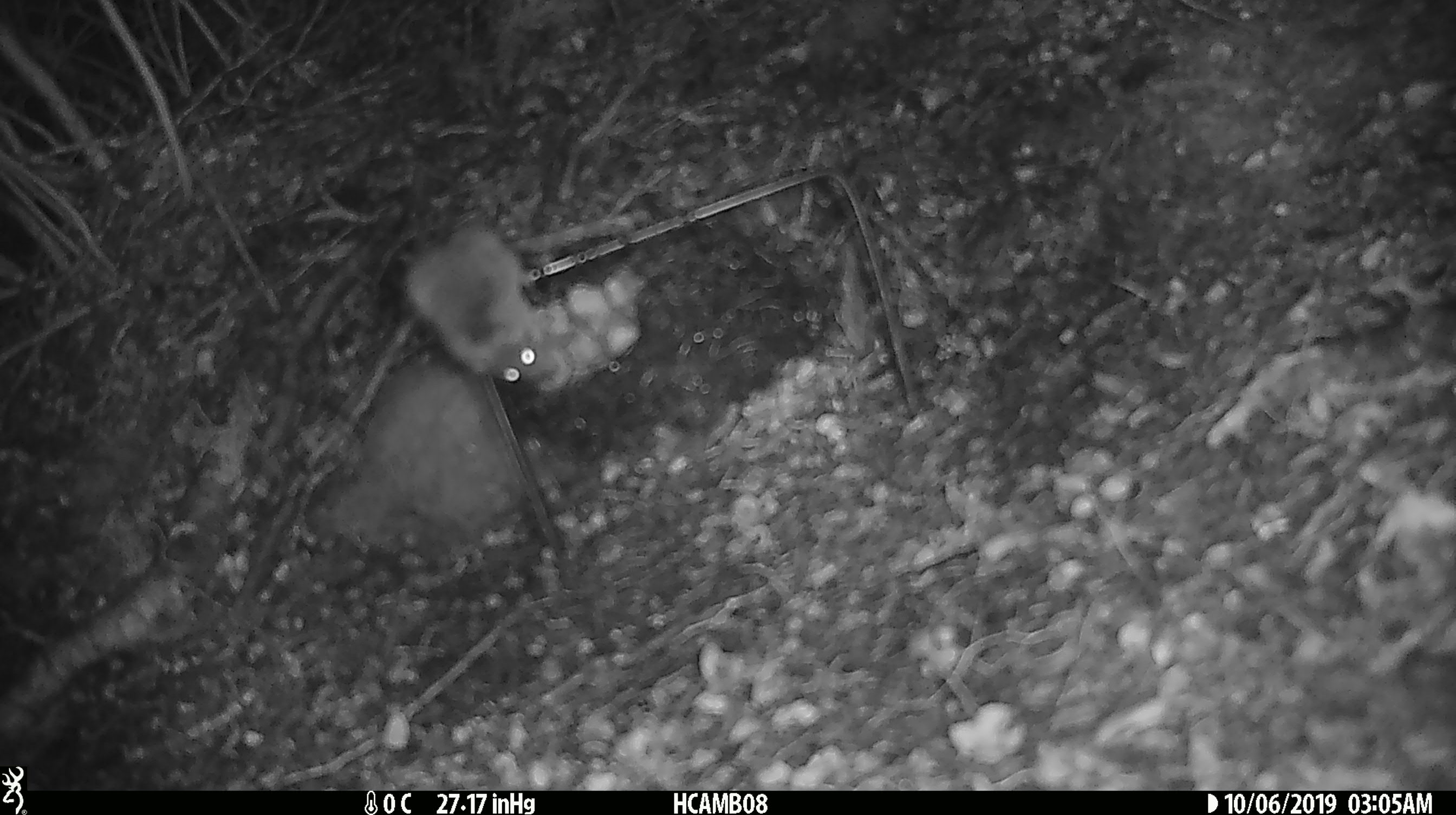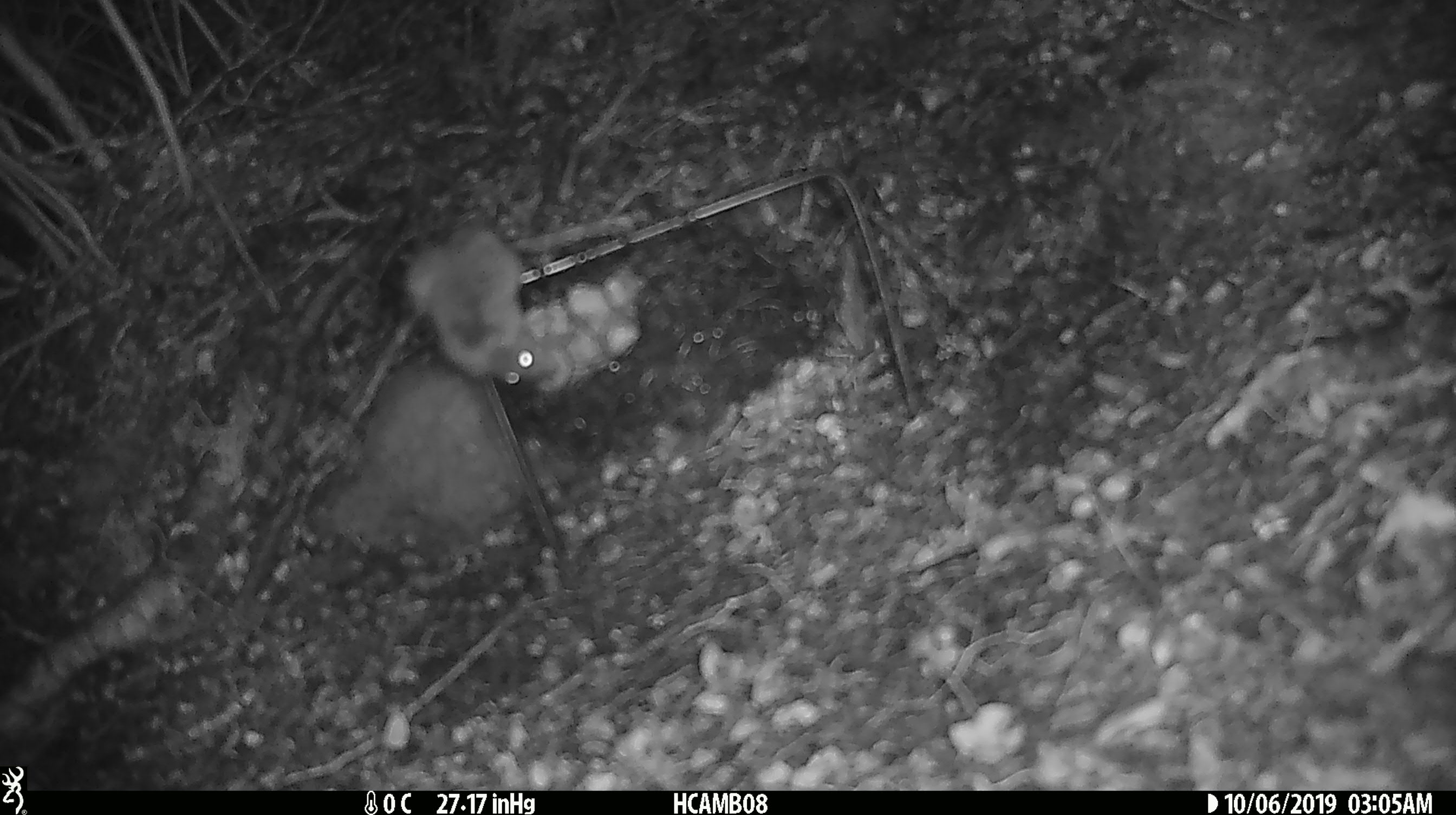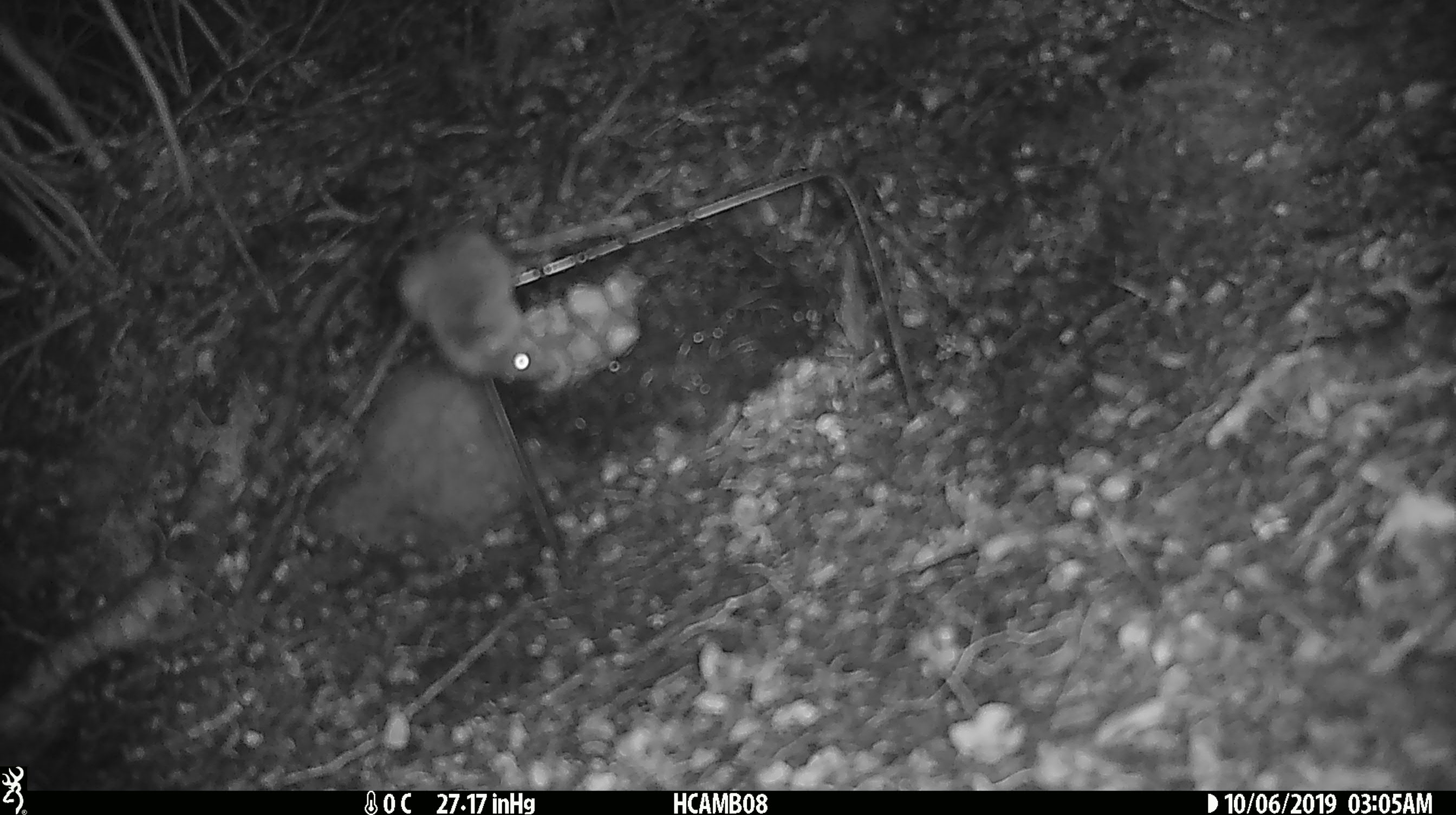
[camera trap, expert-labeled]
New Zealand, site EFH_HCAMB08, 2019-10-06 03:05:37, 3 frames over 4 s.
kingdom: Animalia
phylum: Chordata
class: Mammalia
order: Rodentia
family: Muridae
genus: Mus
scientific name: Mus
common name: mouse